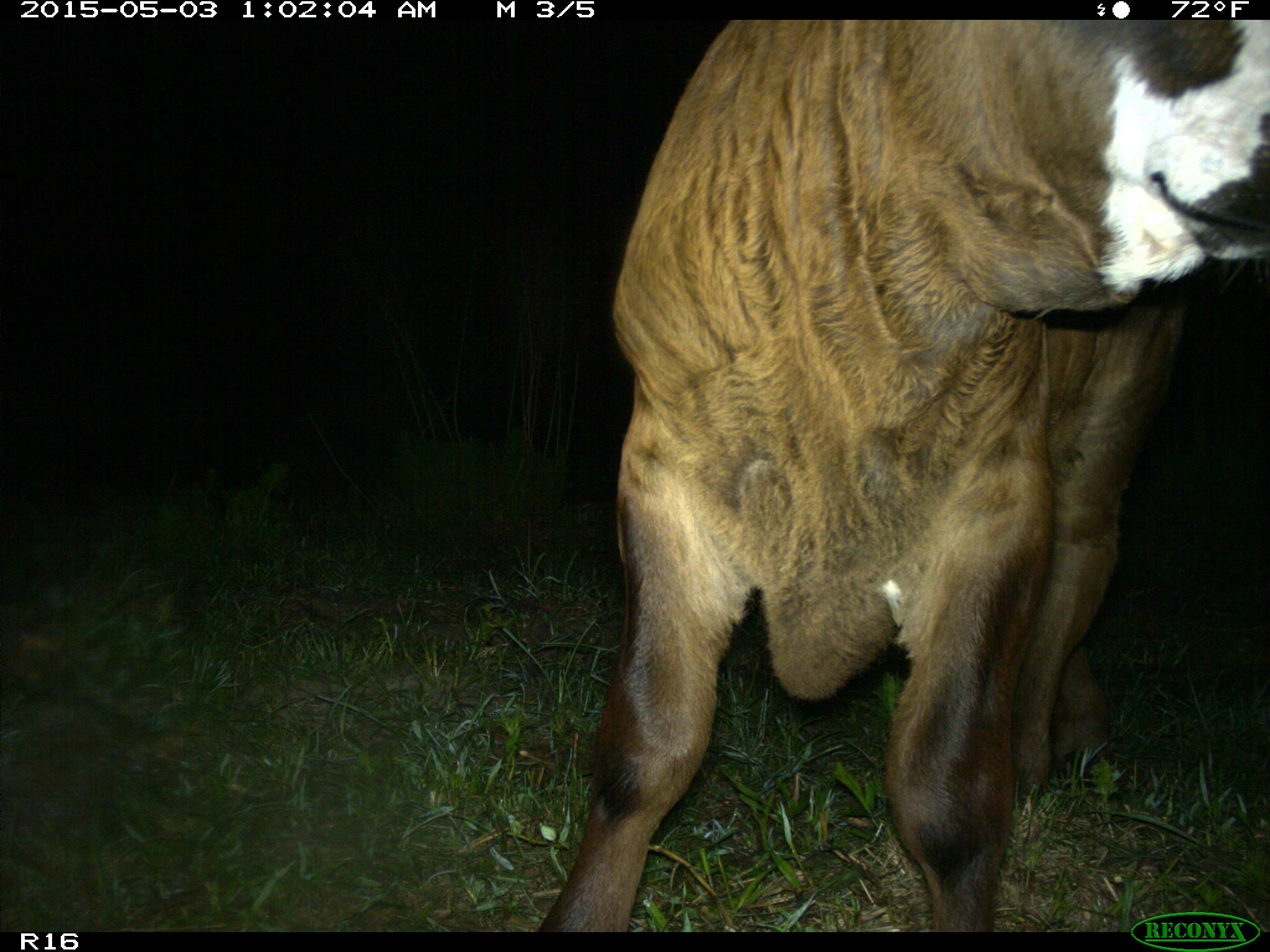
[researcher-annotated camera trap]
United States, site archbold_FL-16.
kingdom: Animalia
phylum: Chordata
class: Mammalia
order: Artiodactyla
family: Bovidae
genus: Bos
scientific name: Bos taurus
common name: domestic cow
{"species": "Bos taurus (domestic cow)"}